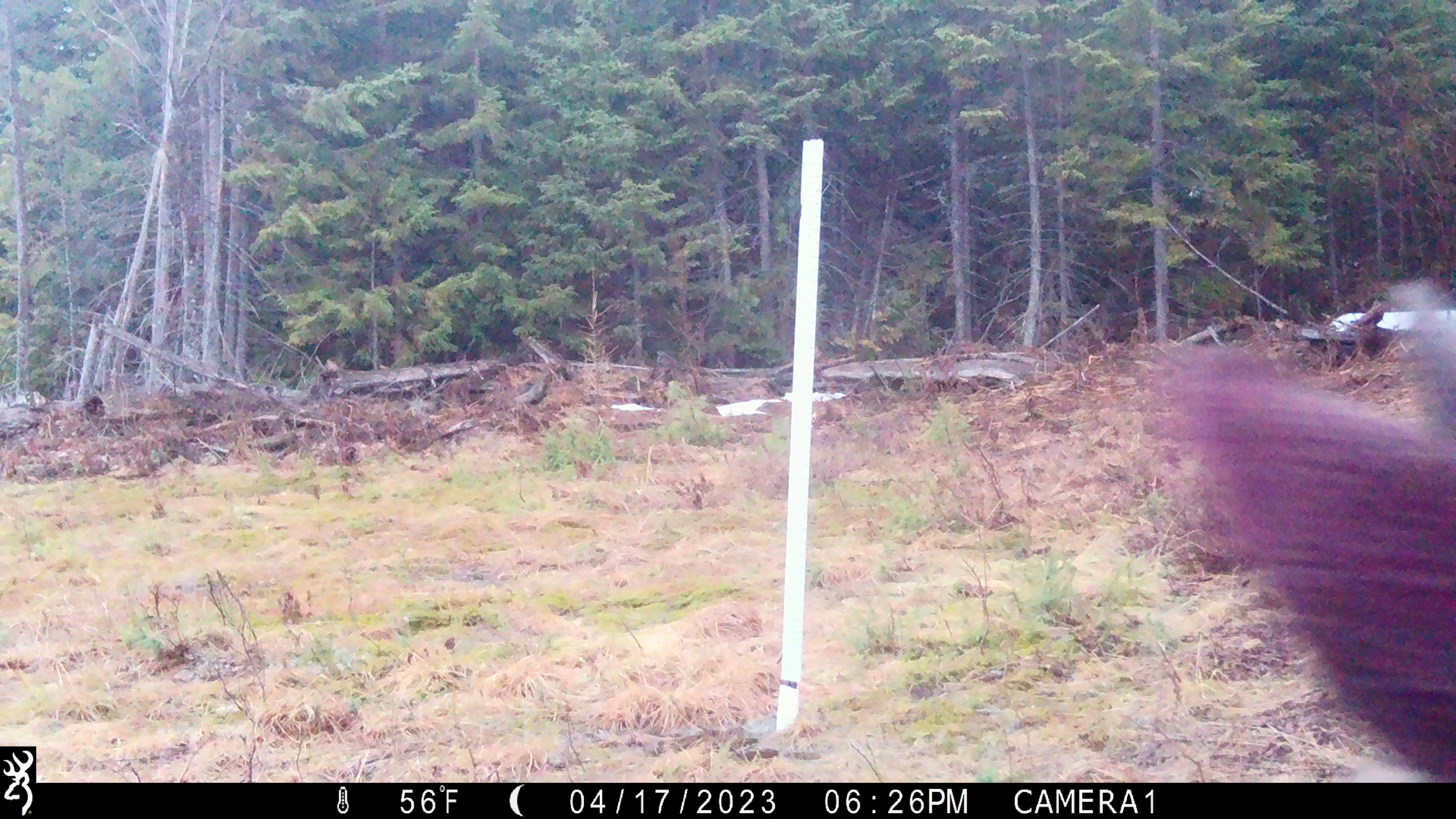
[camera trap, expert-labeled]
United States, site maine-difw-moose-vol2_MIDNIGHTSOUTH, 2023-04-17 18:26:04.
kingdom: Animalia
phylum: Chordata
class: Mammalia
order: Artiodactyla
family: Cervidae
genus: Alces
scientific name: Alces alces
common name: moose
Moose (Alces alces).